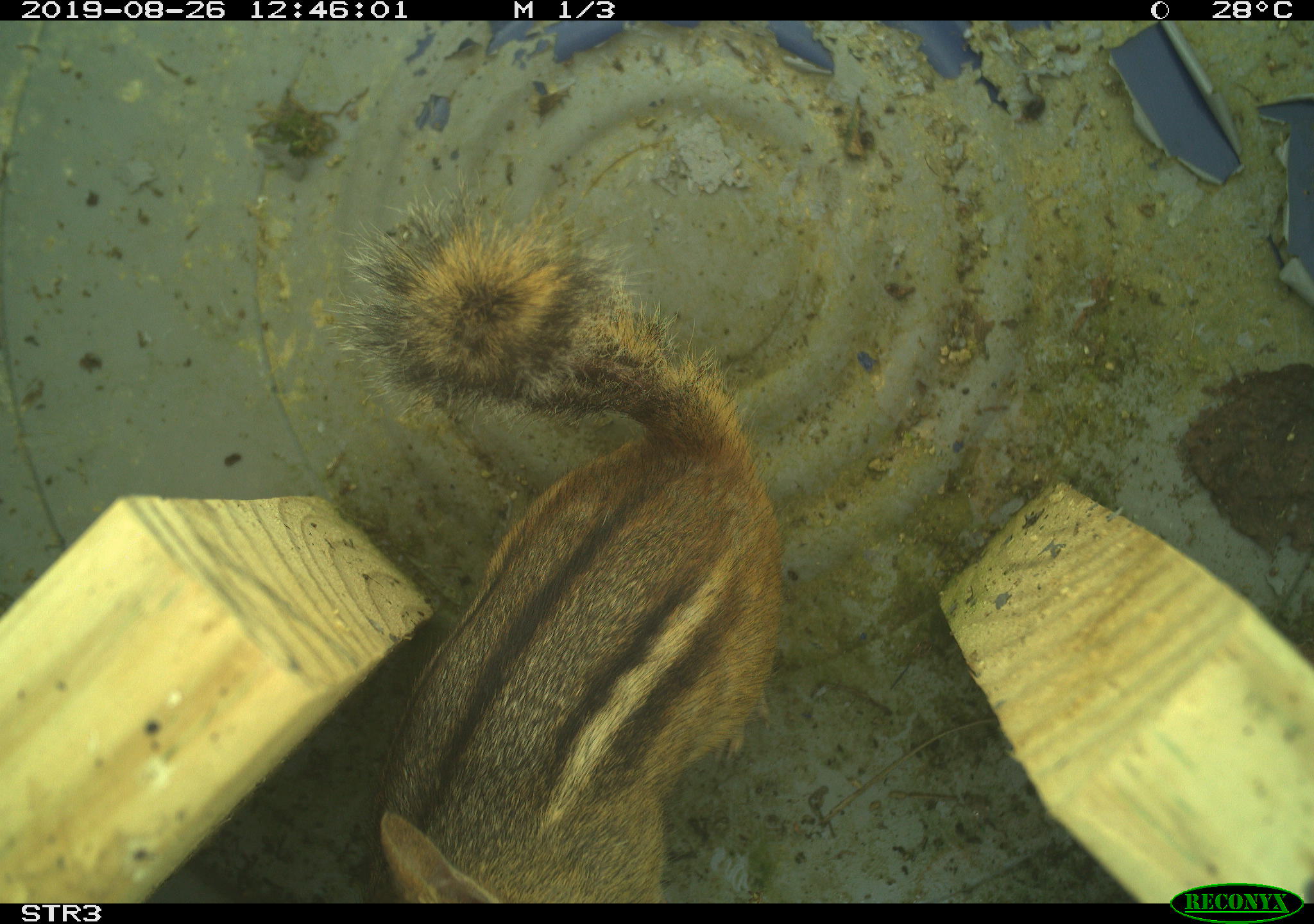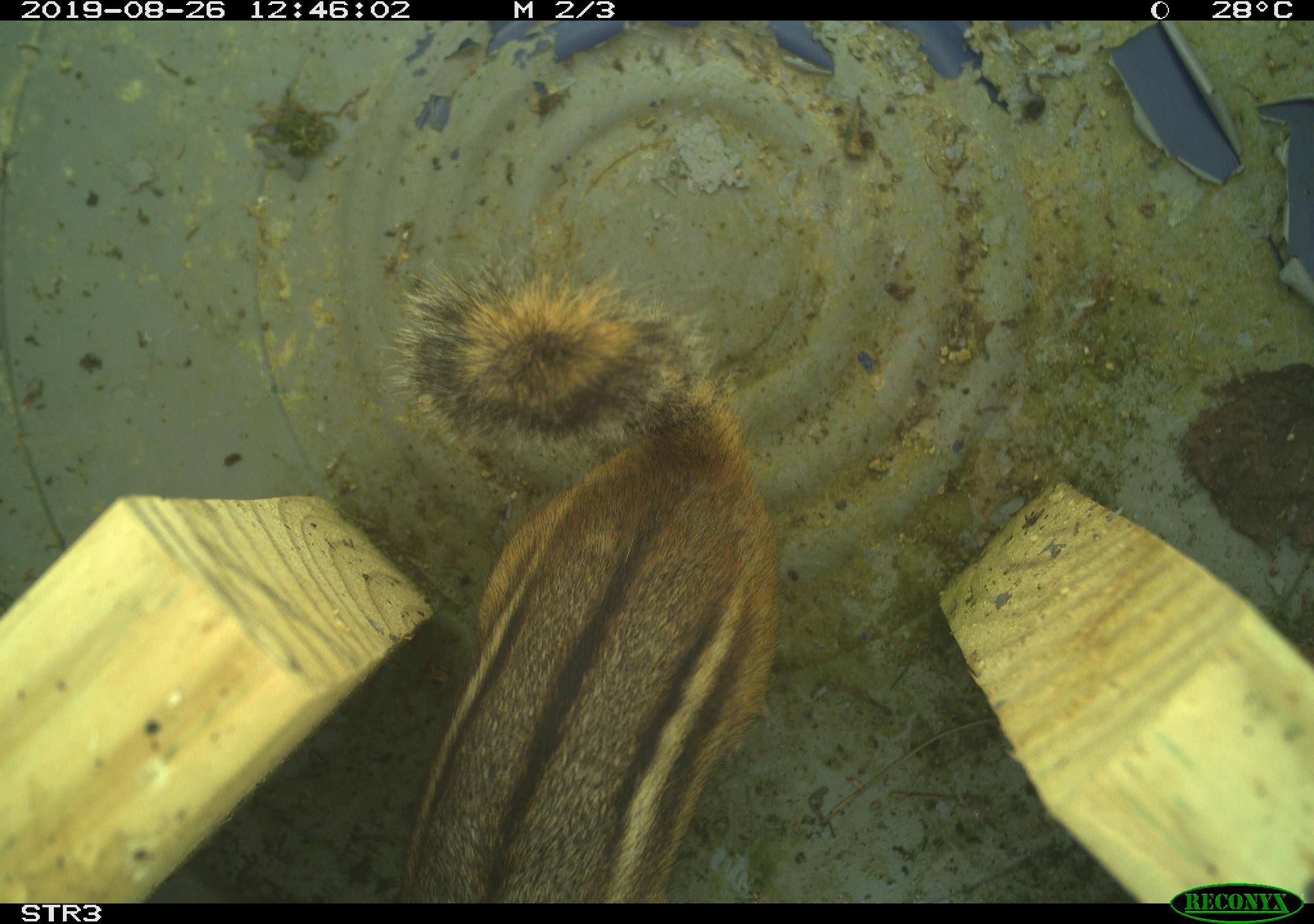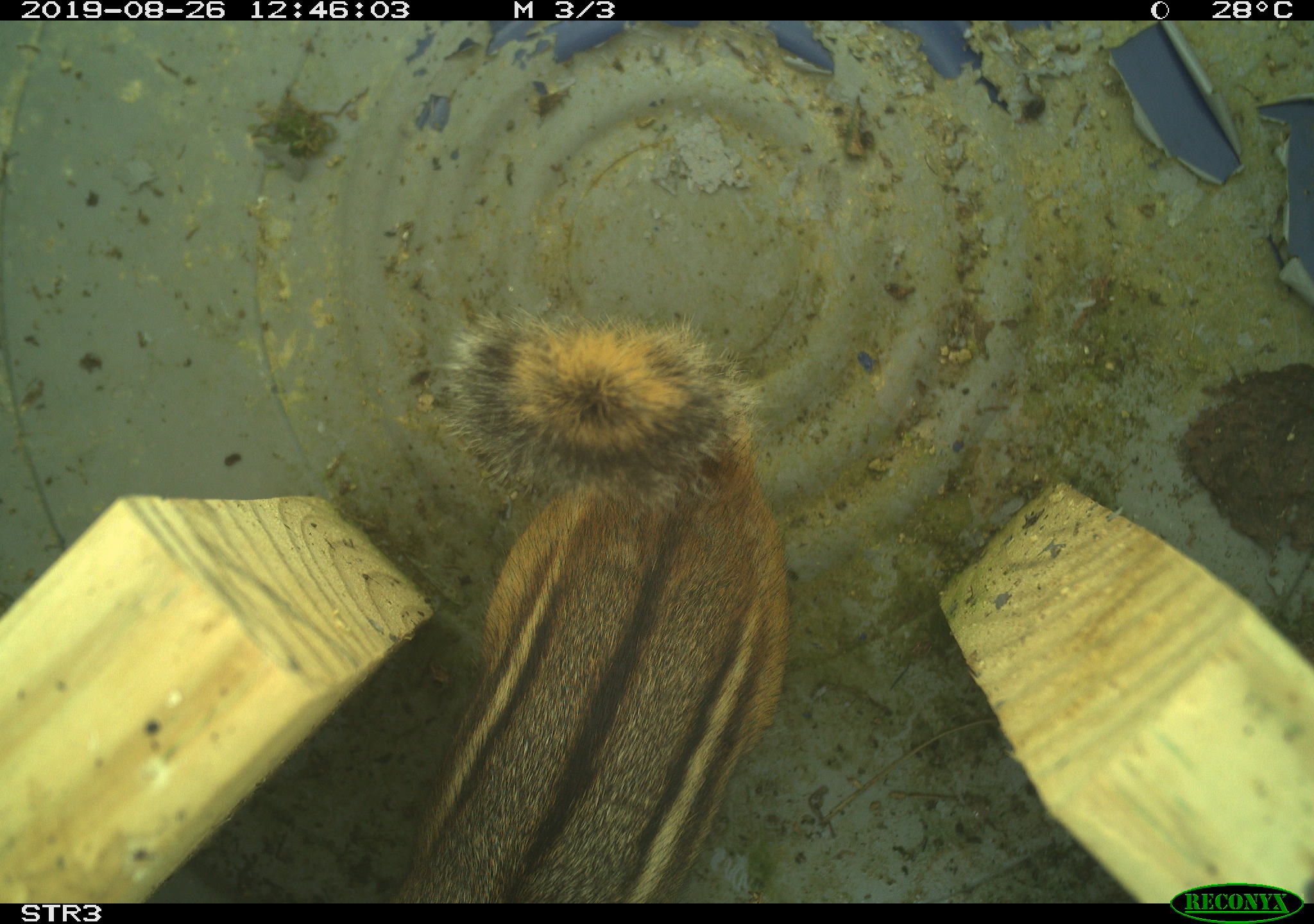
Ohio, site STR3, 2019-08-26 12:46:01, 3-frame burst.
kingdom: Animalia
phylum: Chordata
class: Mammalia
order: Rodentia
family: Sciuridae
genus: Tamias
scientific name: Tamias striatus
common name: eastern chipmunk